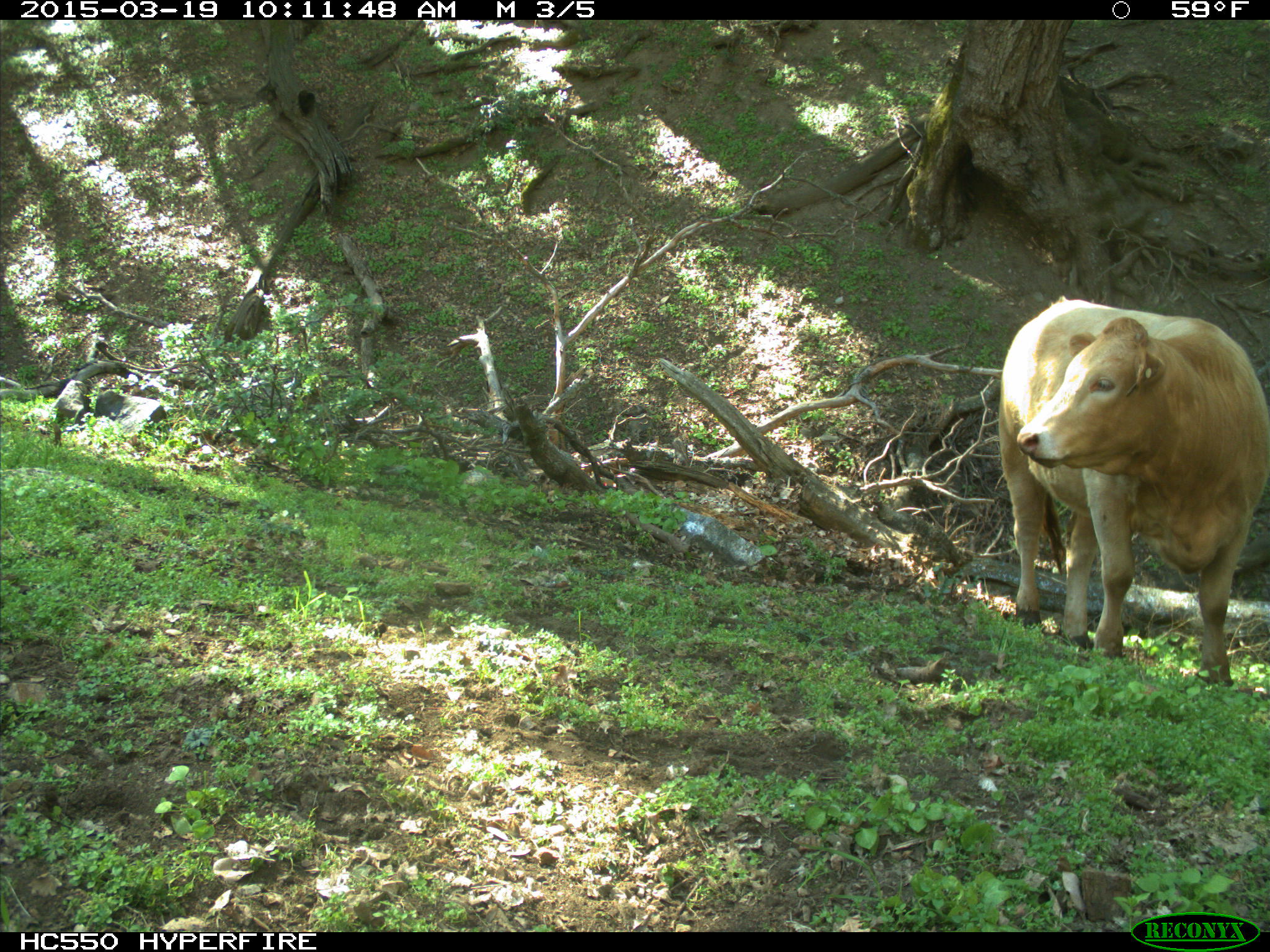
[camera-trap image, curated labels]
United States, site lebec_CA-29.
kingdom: Animalia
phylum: Chordata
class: Mammalia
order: Artiodactyla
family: Bovidae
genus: Bos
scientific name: Bos taurus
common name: domestic cow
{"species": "Bos taurus (domestic cow)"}